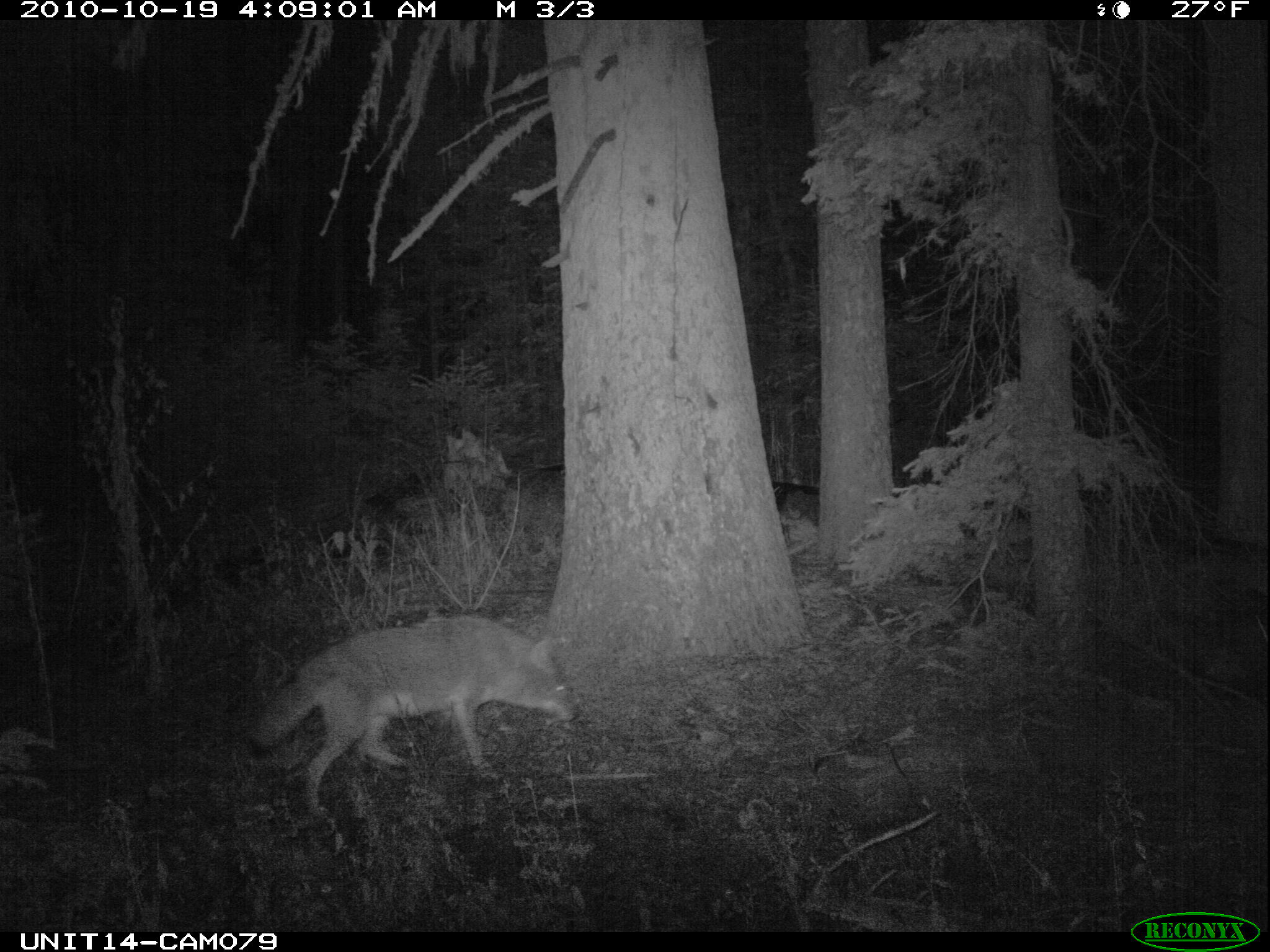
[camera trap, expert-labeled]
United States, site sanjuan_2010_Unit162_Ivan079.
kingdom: Animalia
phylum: Chordata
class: Mammalia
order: Carnivora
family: Canidae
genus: Canis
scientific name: Canis latrans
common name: coyote